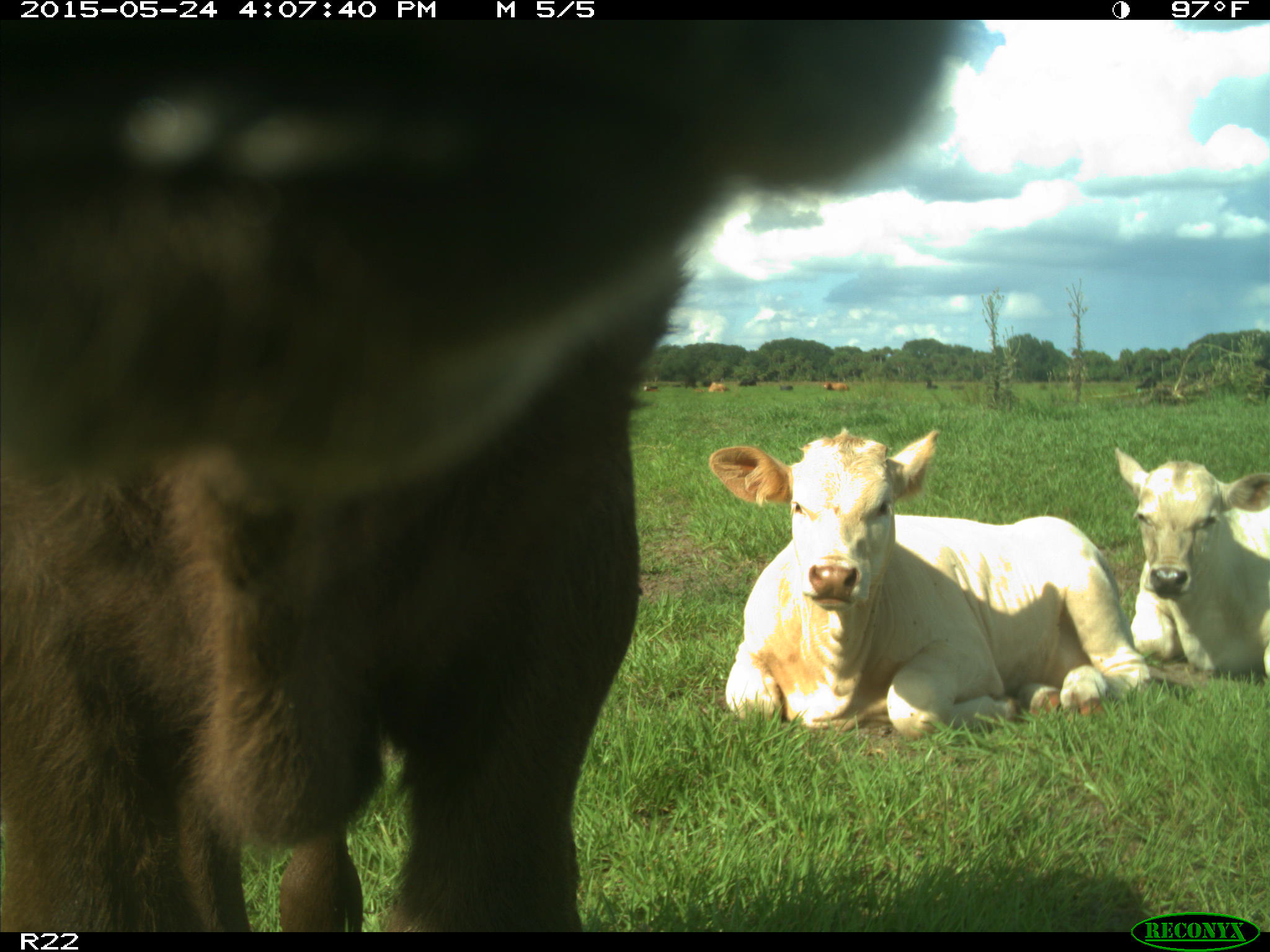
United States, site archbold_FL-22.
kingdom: Animalia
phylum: Chordata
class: Mammalia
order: Artiodactyla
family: Bovidae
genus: Bos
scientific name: Bos taurus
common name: domestic cow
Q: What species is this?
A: Bos taurus (domestic cow).